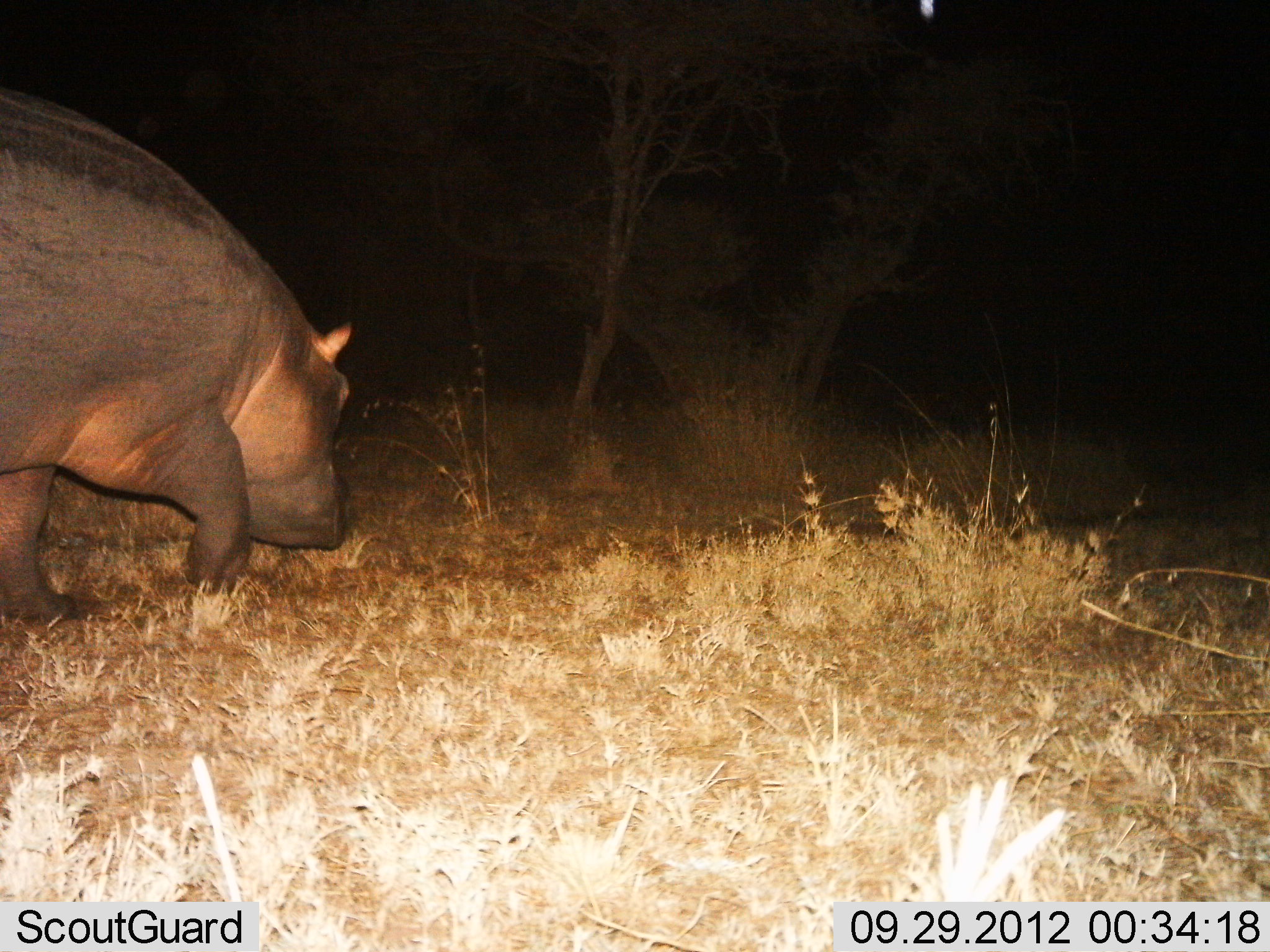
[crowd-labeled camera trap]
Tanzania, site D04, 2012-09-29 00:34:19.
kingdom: Animalia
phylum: Chordata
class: Mammalia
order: Artiodactyla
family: Hippopotamidae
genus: Hippopotamus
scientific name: Hippopotamus amphibius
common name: hippopotamus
Hippopotamus (Hippopotamus amphibius), count 1. Behavior (volunteer vote fractions): standing 0%, resting 0%, moving 100%, interacting 0%. Young present (vote fraction): 0%. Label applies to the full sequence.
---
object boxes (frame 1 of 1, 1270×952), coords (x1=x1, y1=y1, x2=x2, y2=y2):
animal: (x1=0, y1=82, x2=347, y2=618)